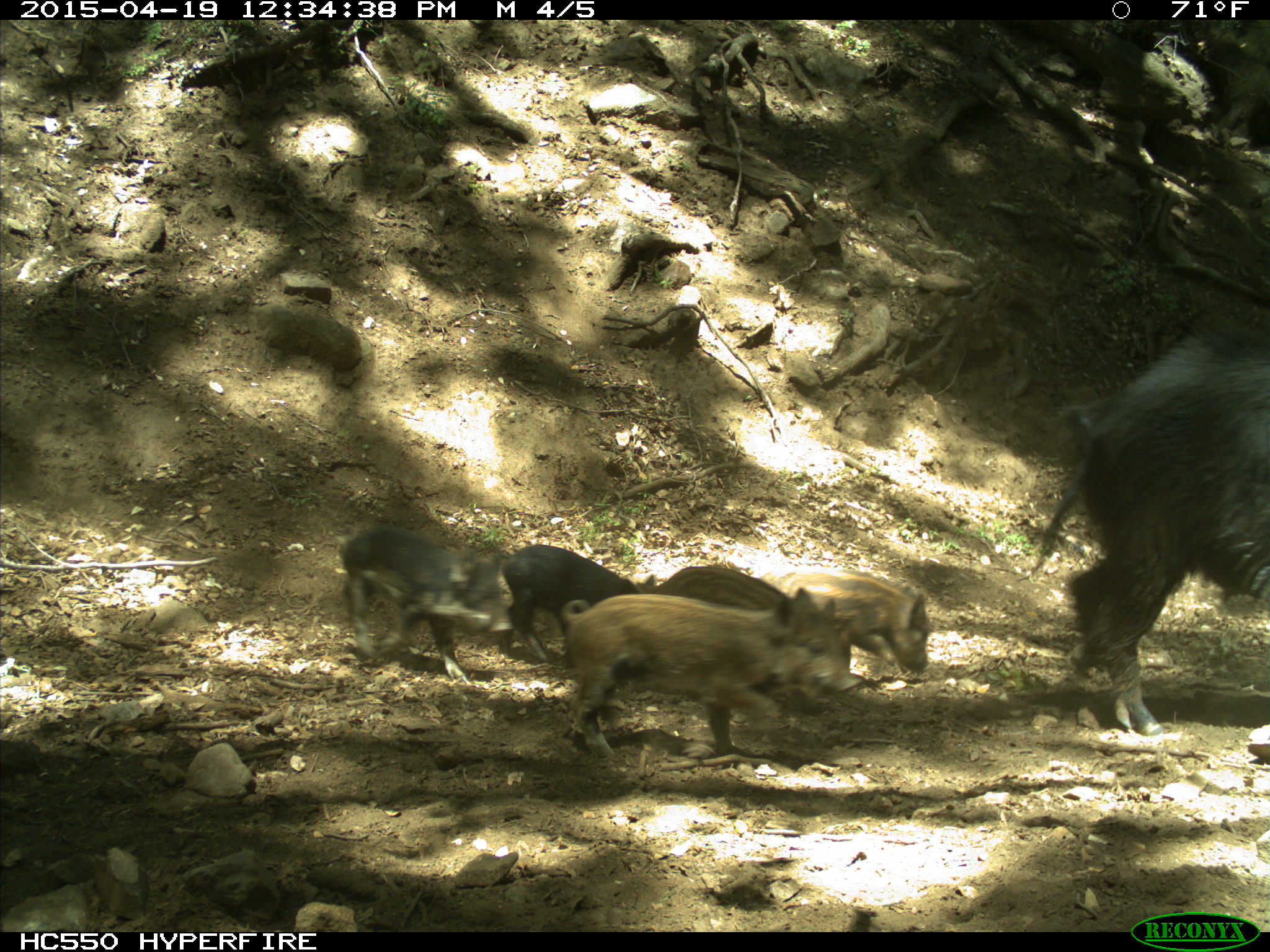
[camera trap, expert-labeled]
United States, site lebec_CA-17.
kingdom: Animalia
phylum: Chordata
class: Mammalia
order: Artiodactyla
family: Suidae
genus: Sus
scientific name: Sus scrofa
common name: wild boar